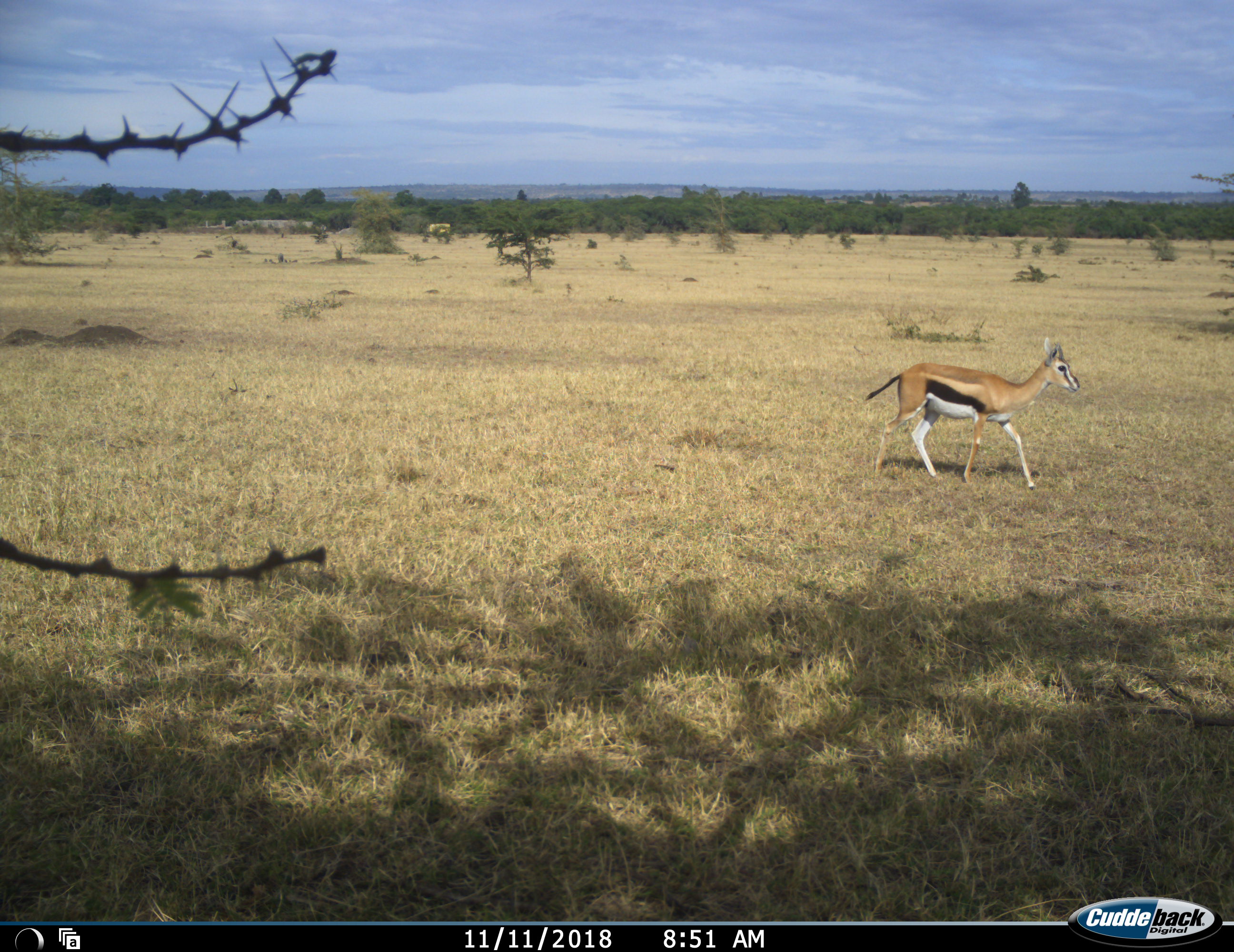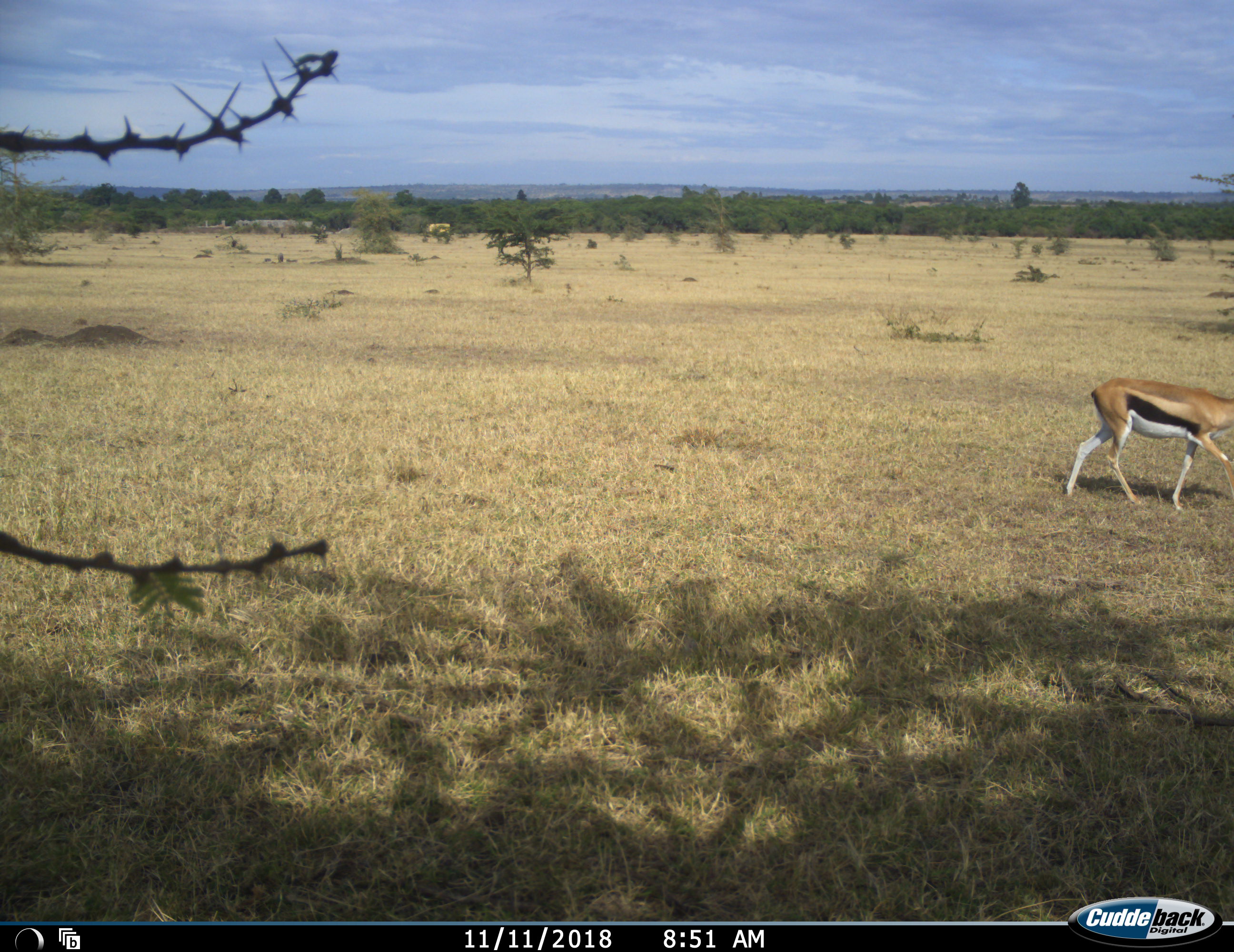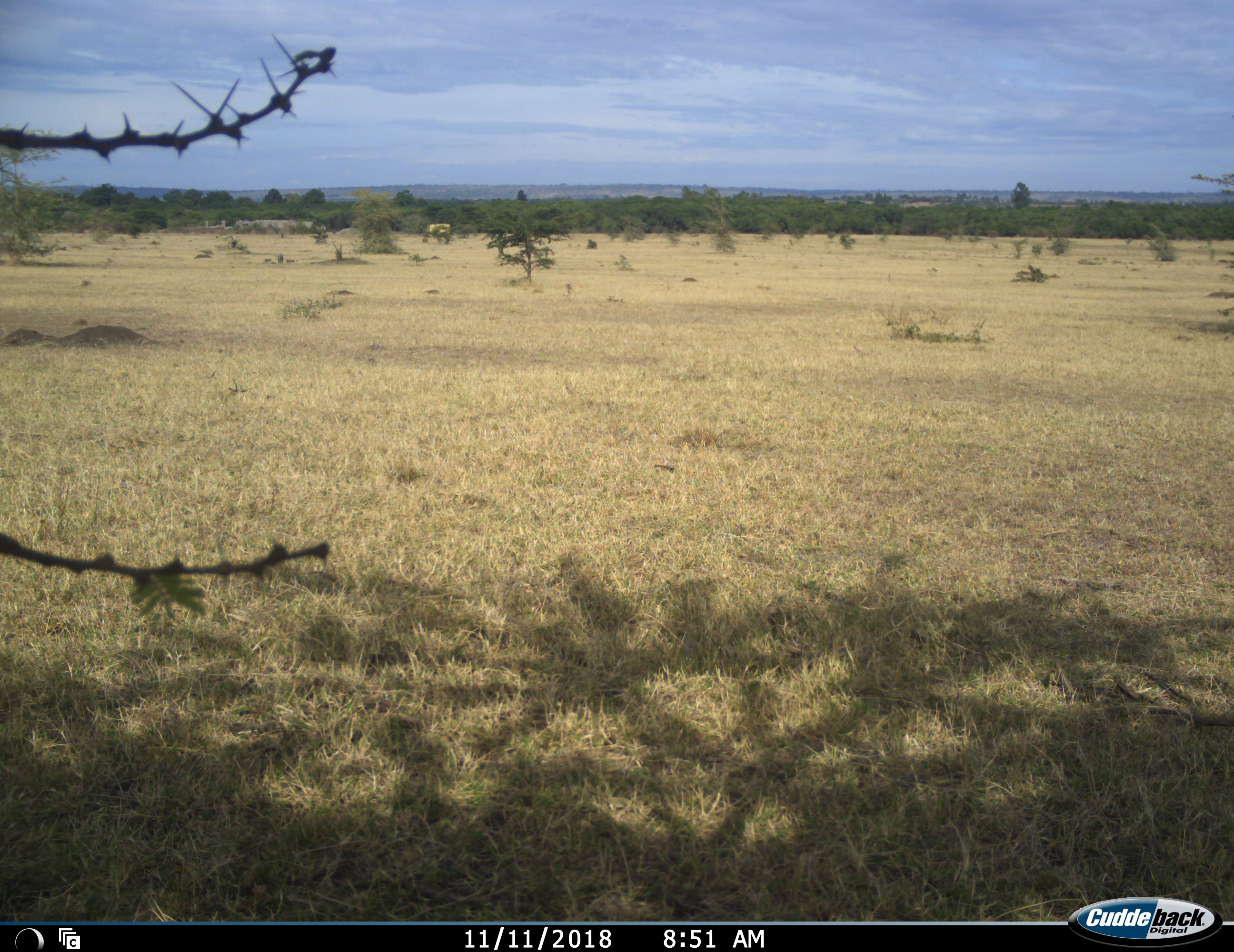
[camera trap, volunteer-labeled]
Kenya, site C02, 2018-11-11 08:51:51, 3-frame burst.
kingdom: Animalia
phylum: Chordata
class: Mammalia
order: Artiodactyla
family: Bovidae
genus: Eudorcas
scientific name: Eudorcas thomsonii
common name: thomson's gazelle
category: gazellethomsons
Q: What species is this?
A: Gazellethomsons (thomson's gazelle) (Eudorcas thomsonii).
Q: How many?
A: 1.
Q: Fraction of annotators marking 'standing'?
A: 20%.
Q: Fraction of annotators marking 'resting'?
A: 0%.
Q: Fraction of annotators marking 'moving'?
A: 100%.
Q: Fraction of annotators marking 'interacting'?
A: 0%.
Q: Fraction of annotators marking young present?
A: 10%.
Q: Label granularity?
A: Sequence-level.